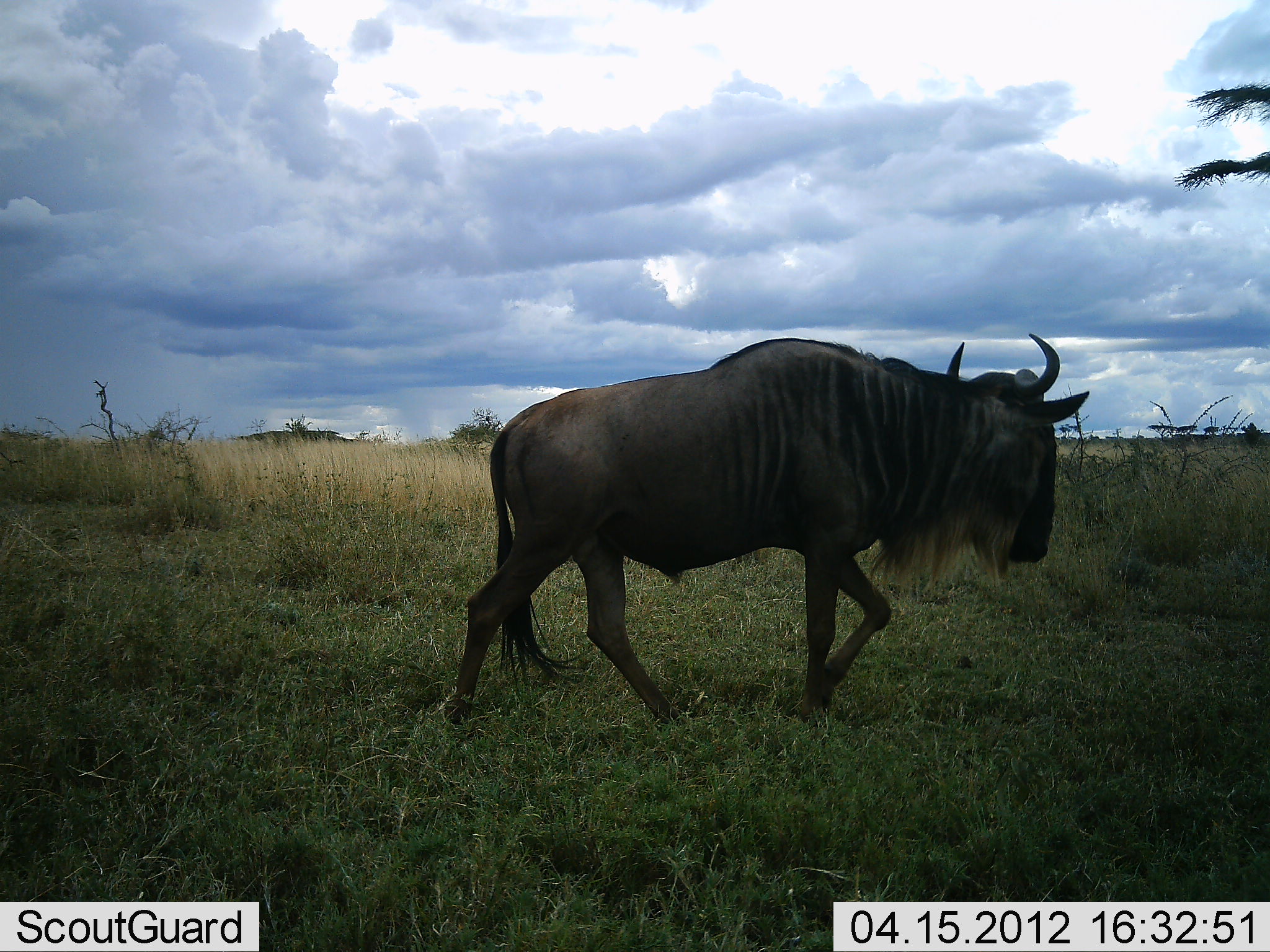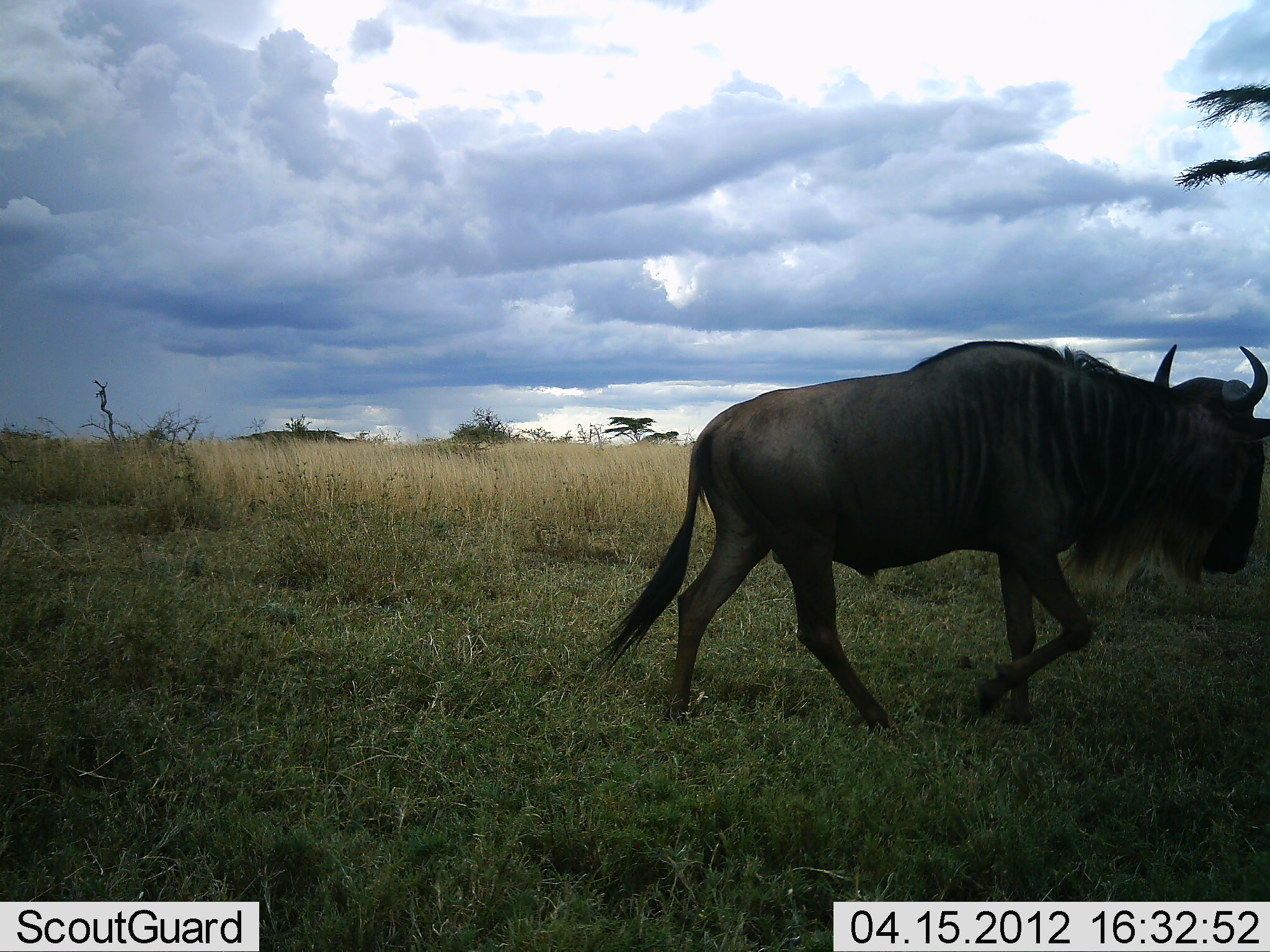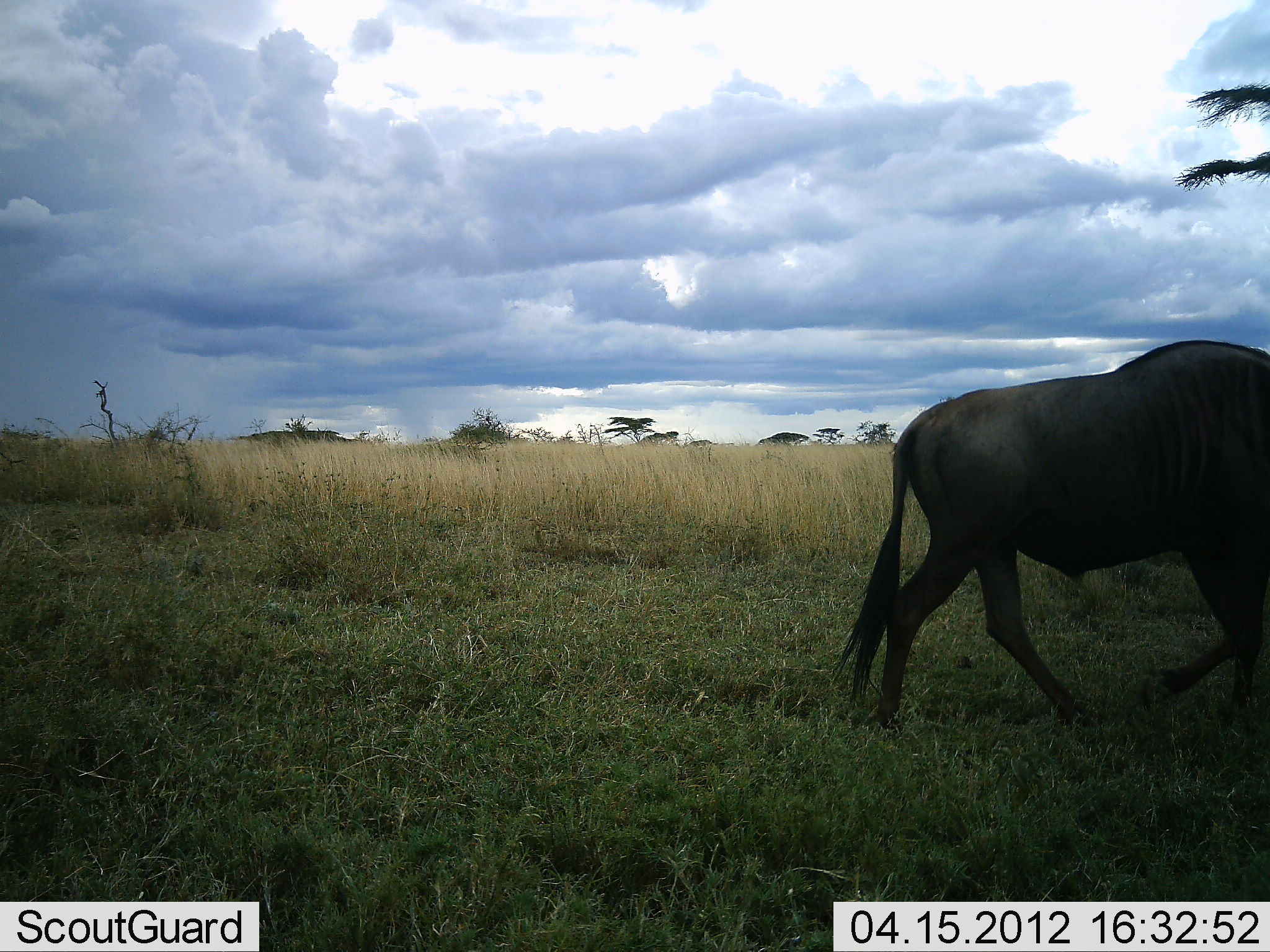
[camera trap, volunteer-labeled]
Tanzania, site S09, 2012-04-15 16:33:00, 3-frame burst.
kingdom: Animalia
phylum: Chordata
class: Mammalia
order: Artiodactyla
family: Bovidae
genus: Connochaetes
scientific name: Connochaetes taurinus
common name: blue wildebeest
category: wildebeest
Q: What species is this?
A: Wildebeest (blue wildebeest) (Connochaetes taurinus).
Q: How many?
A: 1.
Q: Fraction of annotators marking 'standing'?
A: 0%.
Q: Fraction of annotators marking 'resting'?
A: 0%.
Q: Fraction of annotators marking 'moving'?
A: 100%.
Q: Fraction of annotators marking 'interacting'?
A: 0%.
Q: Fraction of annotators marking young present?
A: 0%.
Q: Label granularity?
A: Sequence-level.